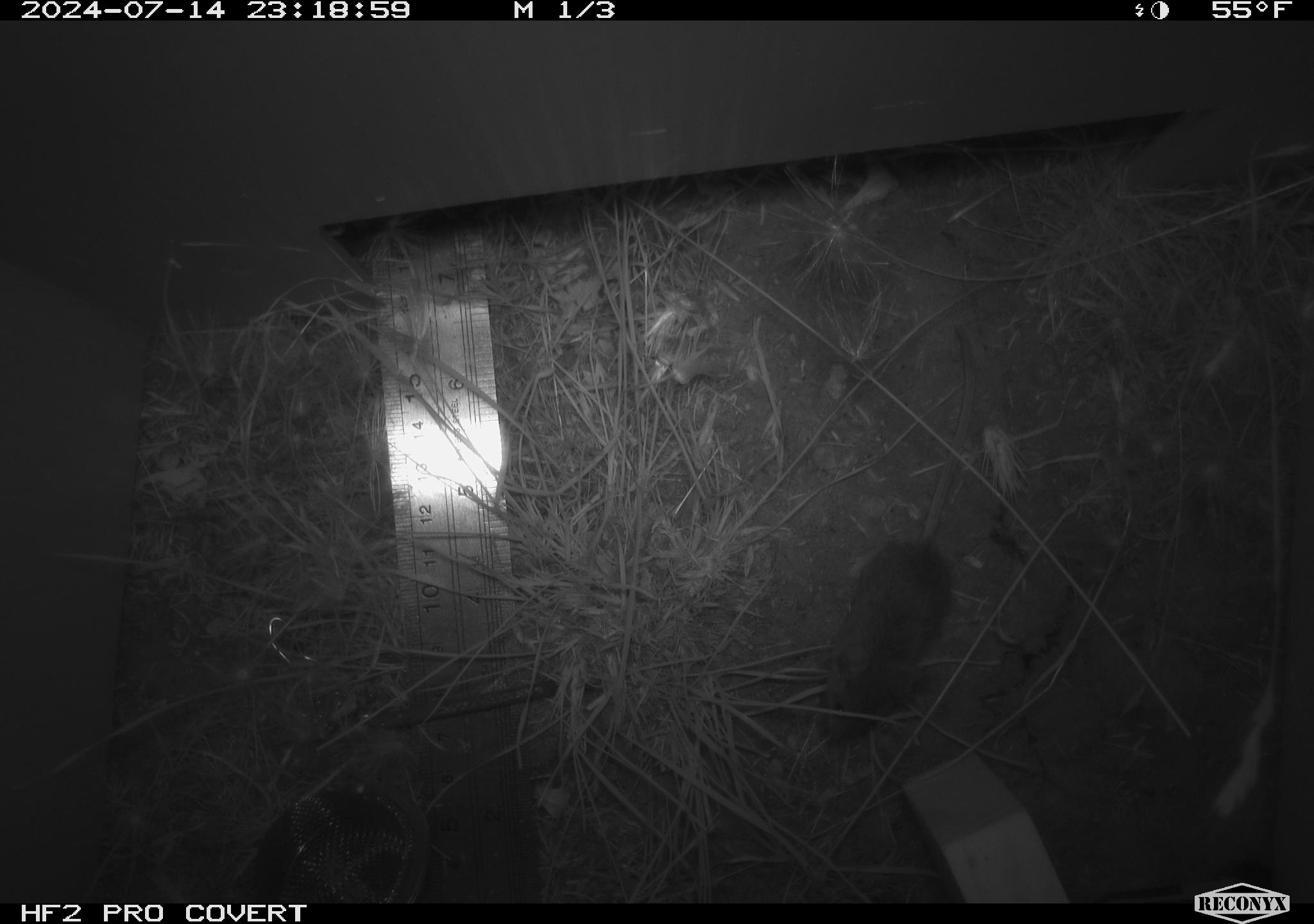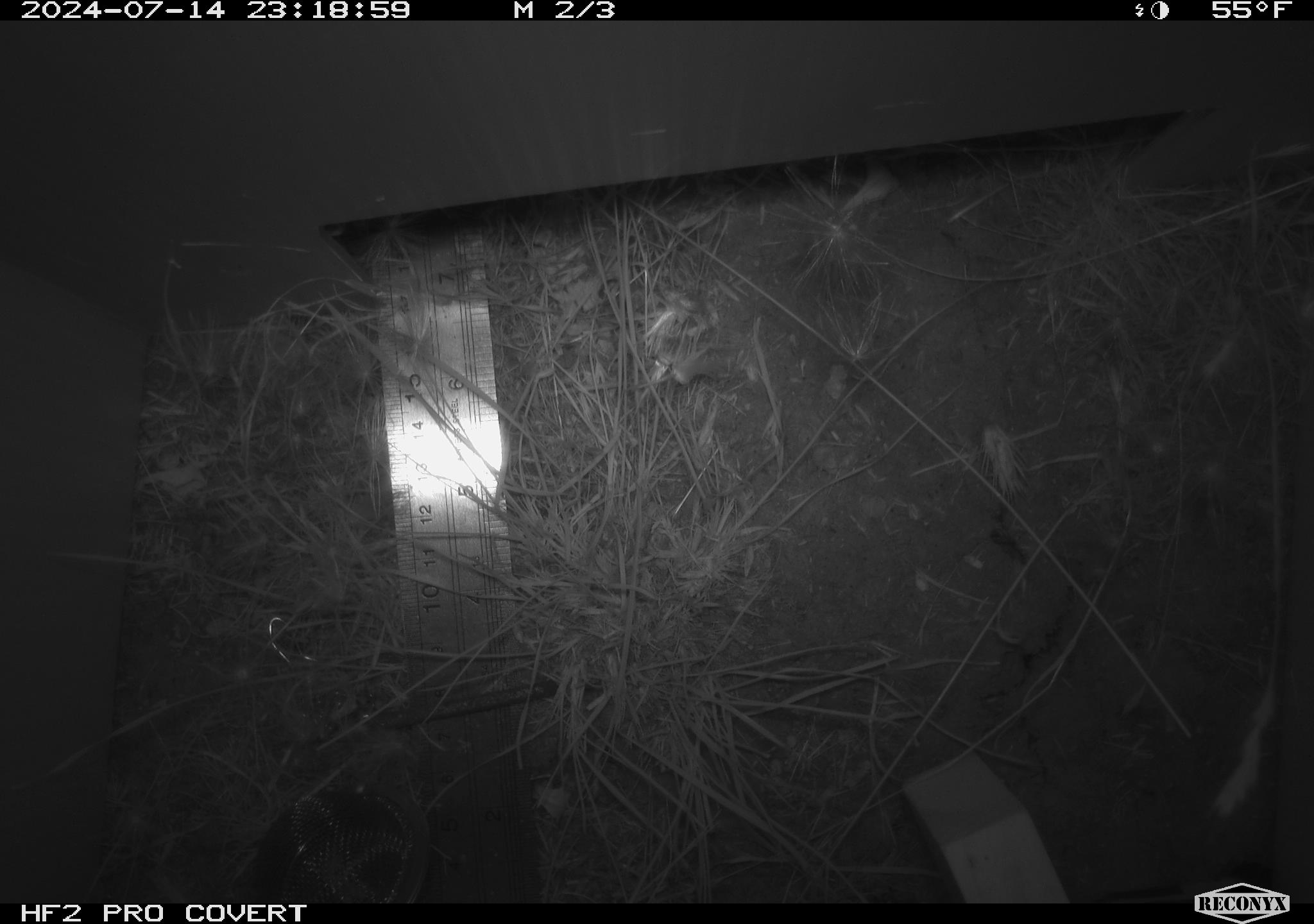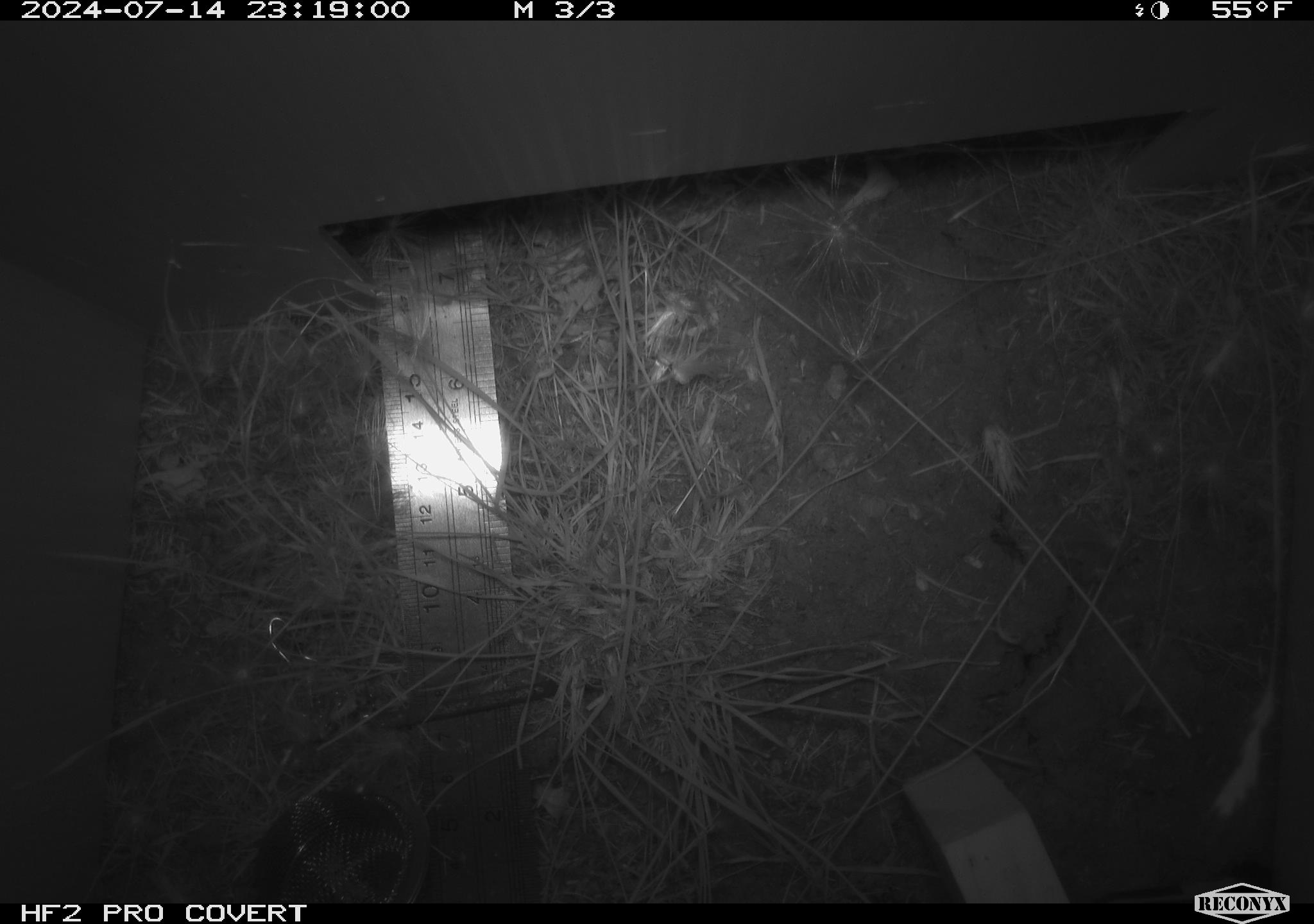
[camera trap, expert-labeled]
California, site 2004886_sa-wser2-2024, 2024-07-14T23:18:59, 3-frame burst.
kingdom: Animalia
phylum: Chordata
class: Mammalia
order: Rodentia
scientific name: Rodentia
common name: mouse species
Mouse species (Rodentia).